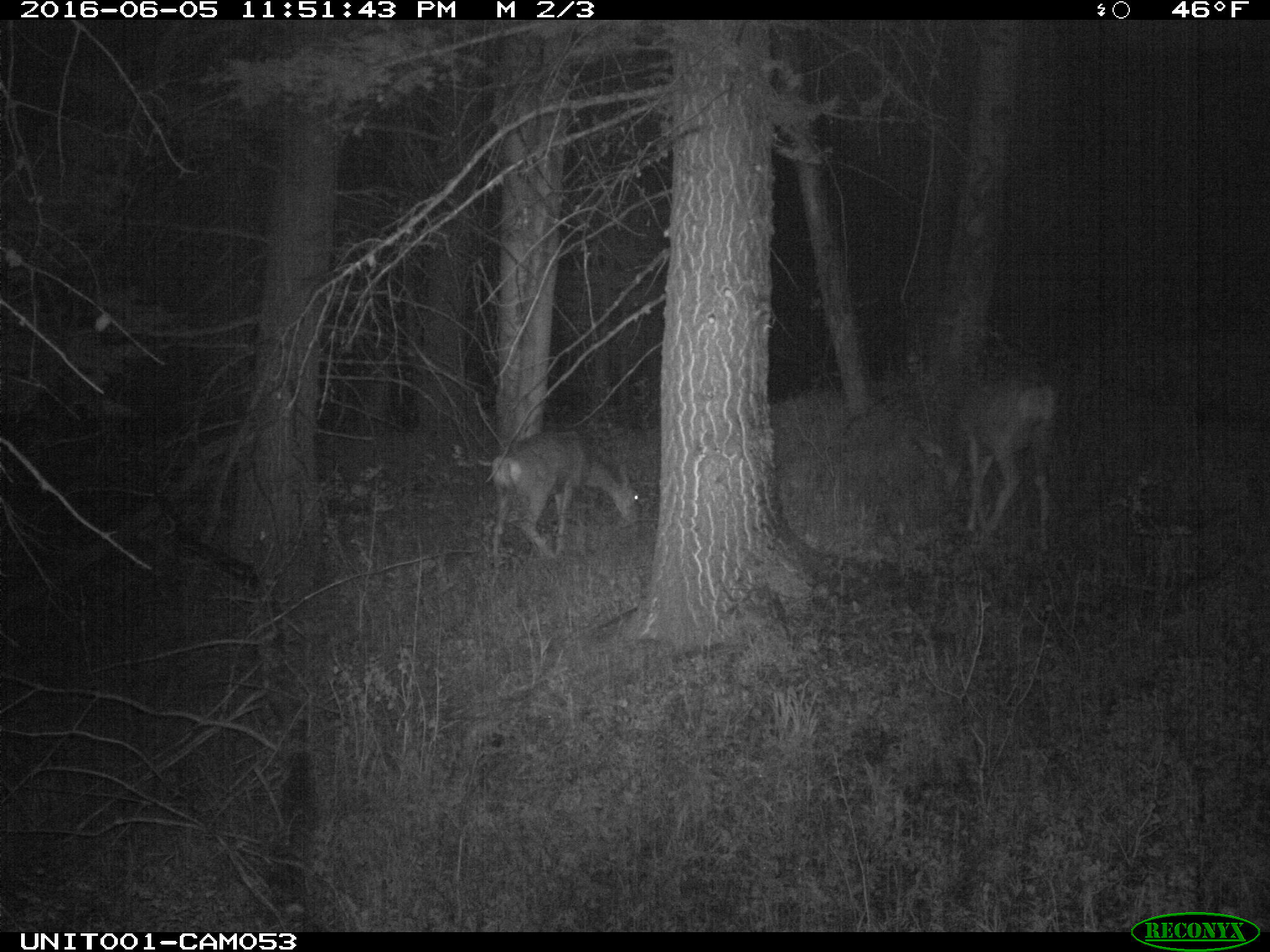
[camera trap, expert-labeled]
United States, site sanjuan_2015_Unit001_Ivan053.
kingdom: Animalia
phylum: Chordata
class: Mammalia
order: Artiodactyla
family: Cervidae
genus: Odocoileus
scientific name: Odocoileus hemionus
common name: mule deer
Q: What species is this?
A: Odocoileus hemionus (mule deer).